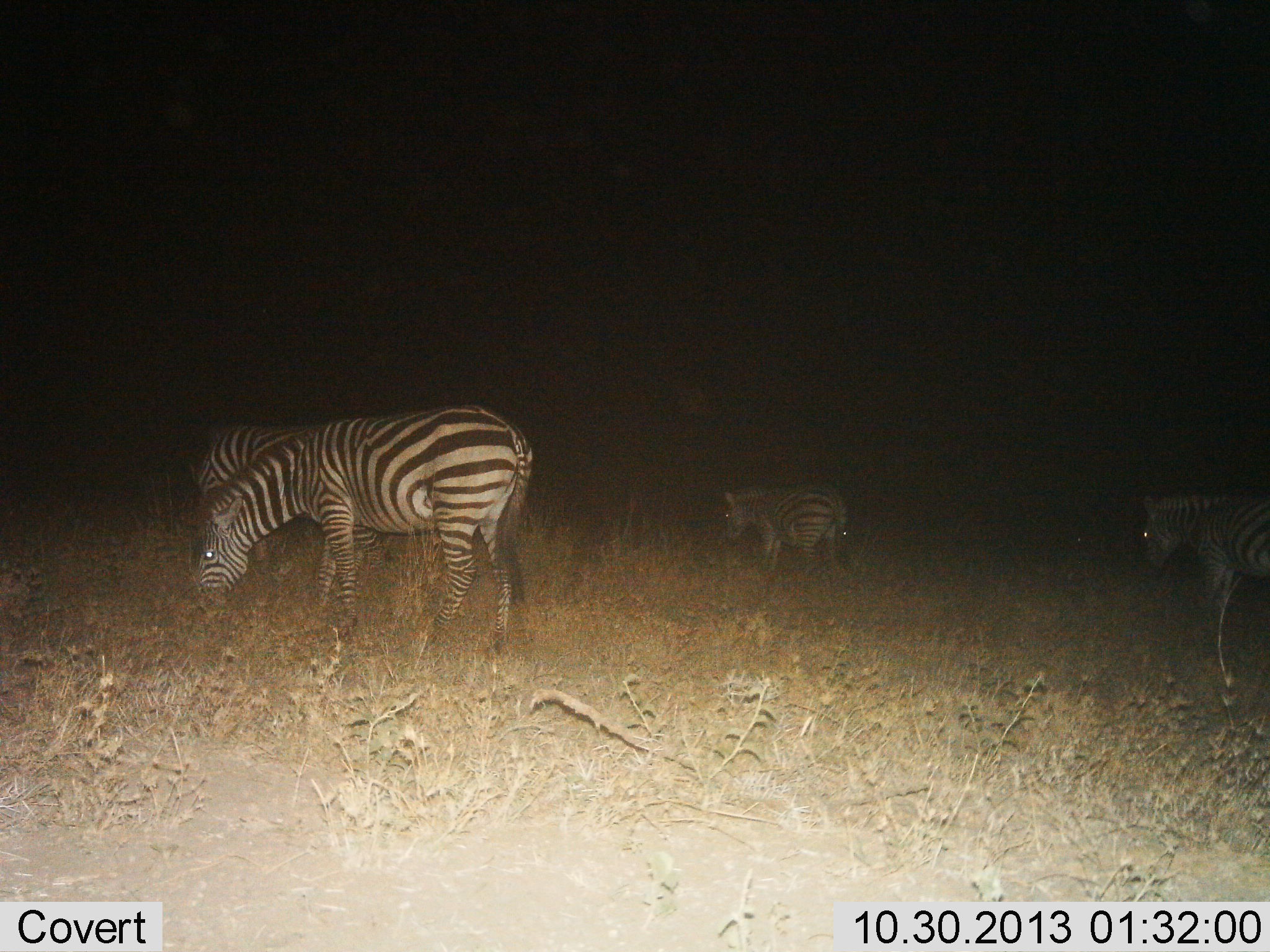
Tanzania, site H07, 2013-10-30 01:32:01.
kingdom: Animalia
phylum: Chordata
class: Mammalia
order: Perissodactyla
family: Equidae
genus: Equus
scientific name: Equus quagga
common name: plains zebra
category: zebra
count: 4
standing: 80%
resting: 10%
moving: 20%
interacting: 0%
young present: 0%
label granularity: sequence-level